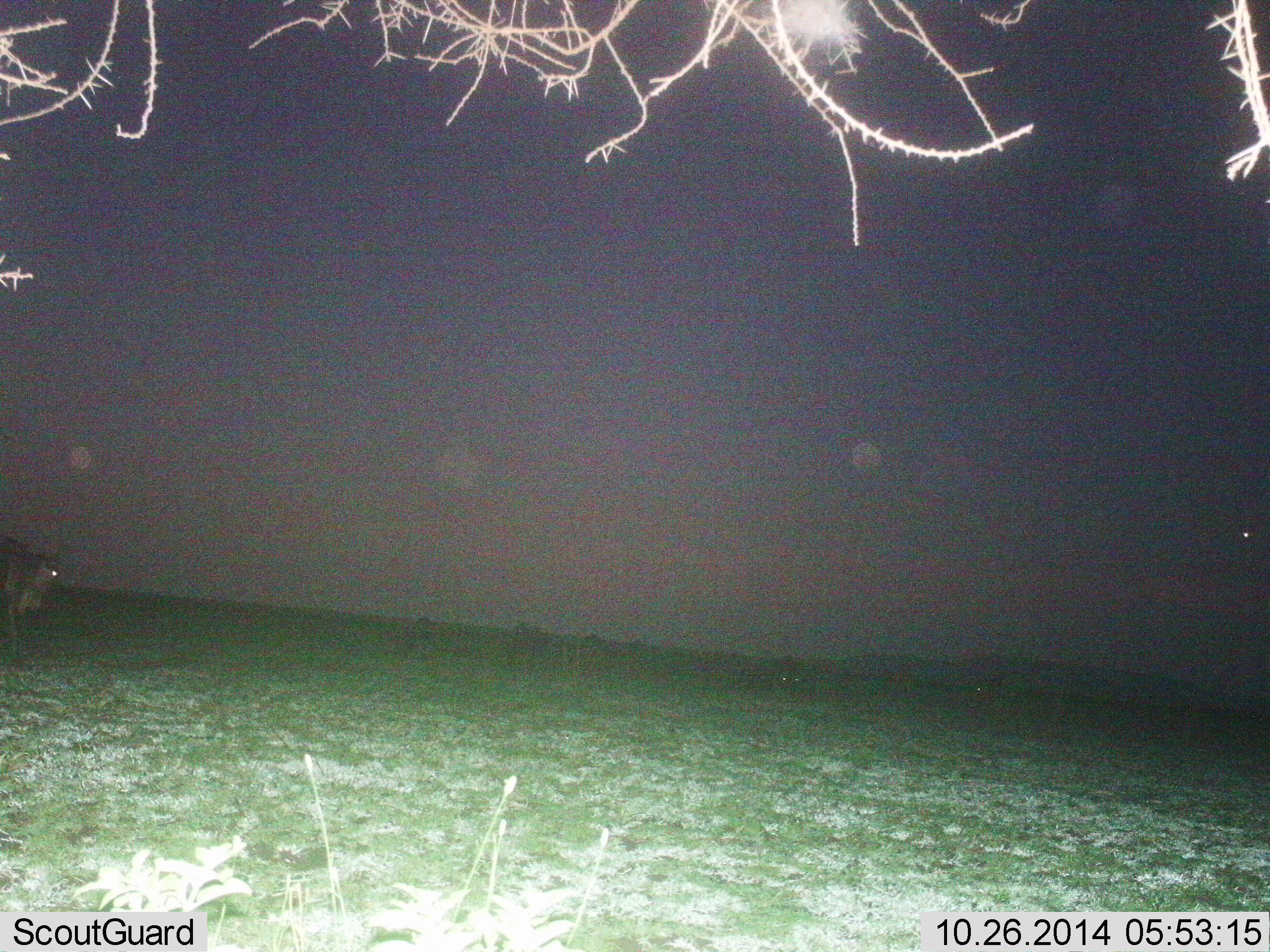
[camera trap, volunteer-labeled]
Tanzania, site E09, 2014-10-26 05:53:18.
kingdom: Animalia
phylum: Chordata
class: Mammalia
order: Artiodactyla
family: Bovidae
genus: Connochaetes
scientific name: Connochaetes taurinus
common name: blue wildebeest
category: wildebeest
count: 1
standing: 50%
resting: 0%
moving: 50%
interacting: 0%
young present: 0%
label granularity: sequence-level